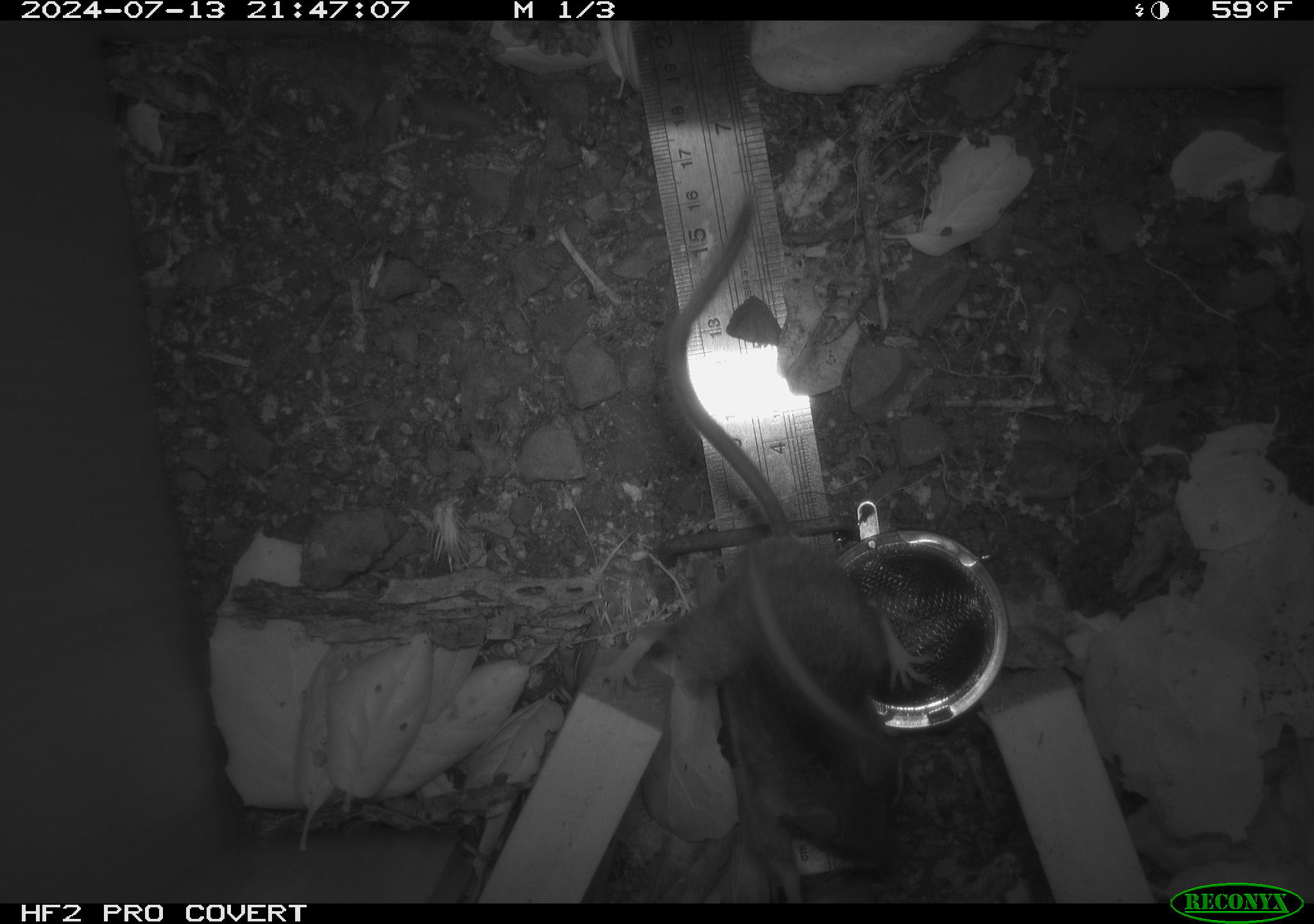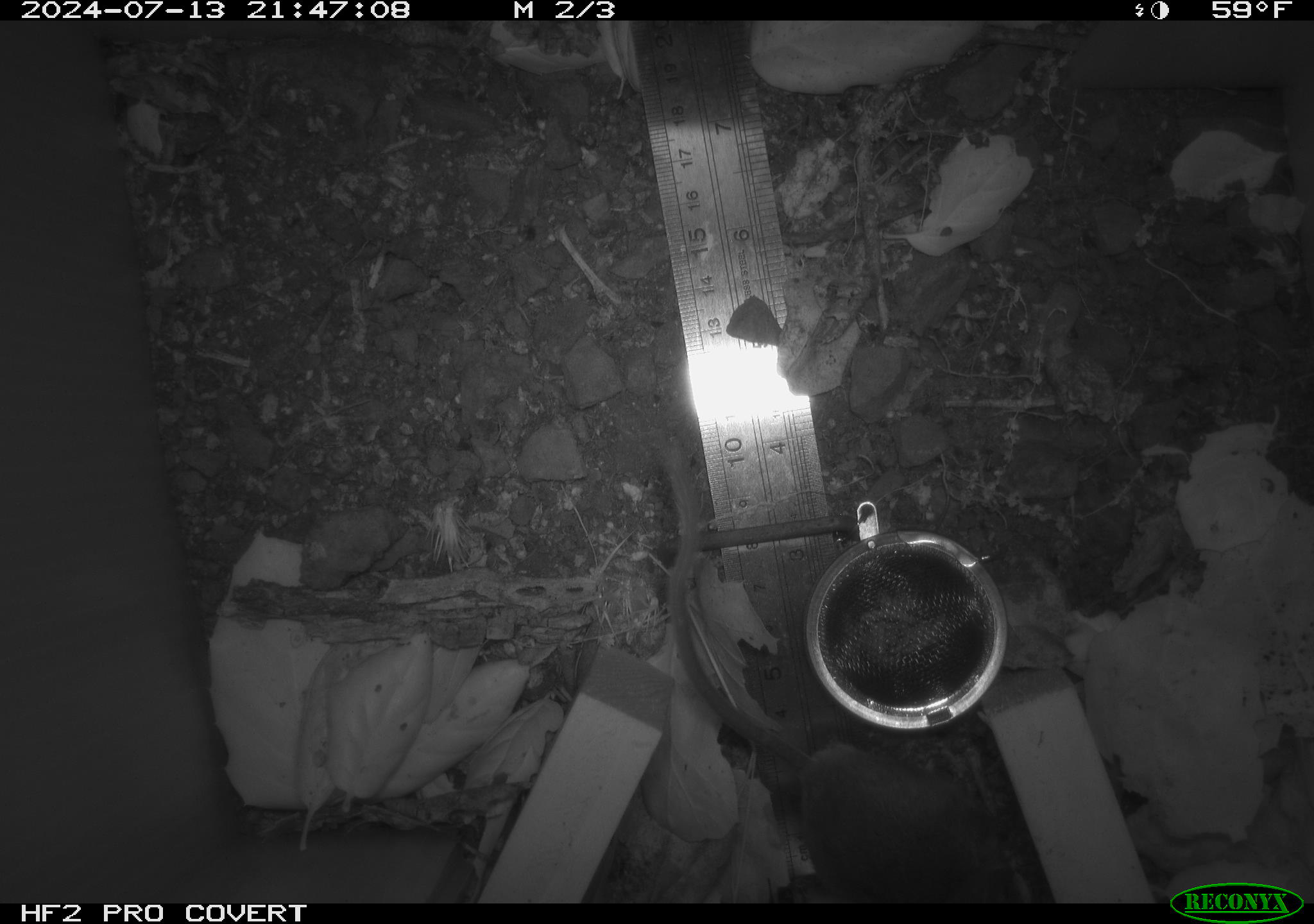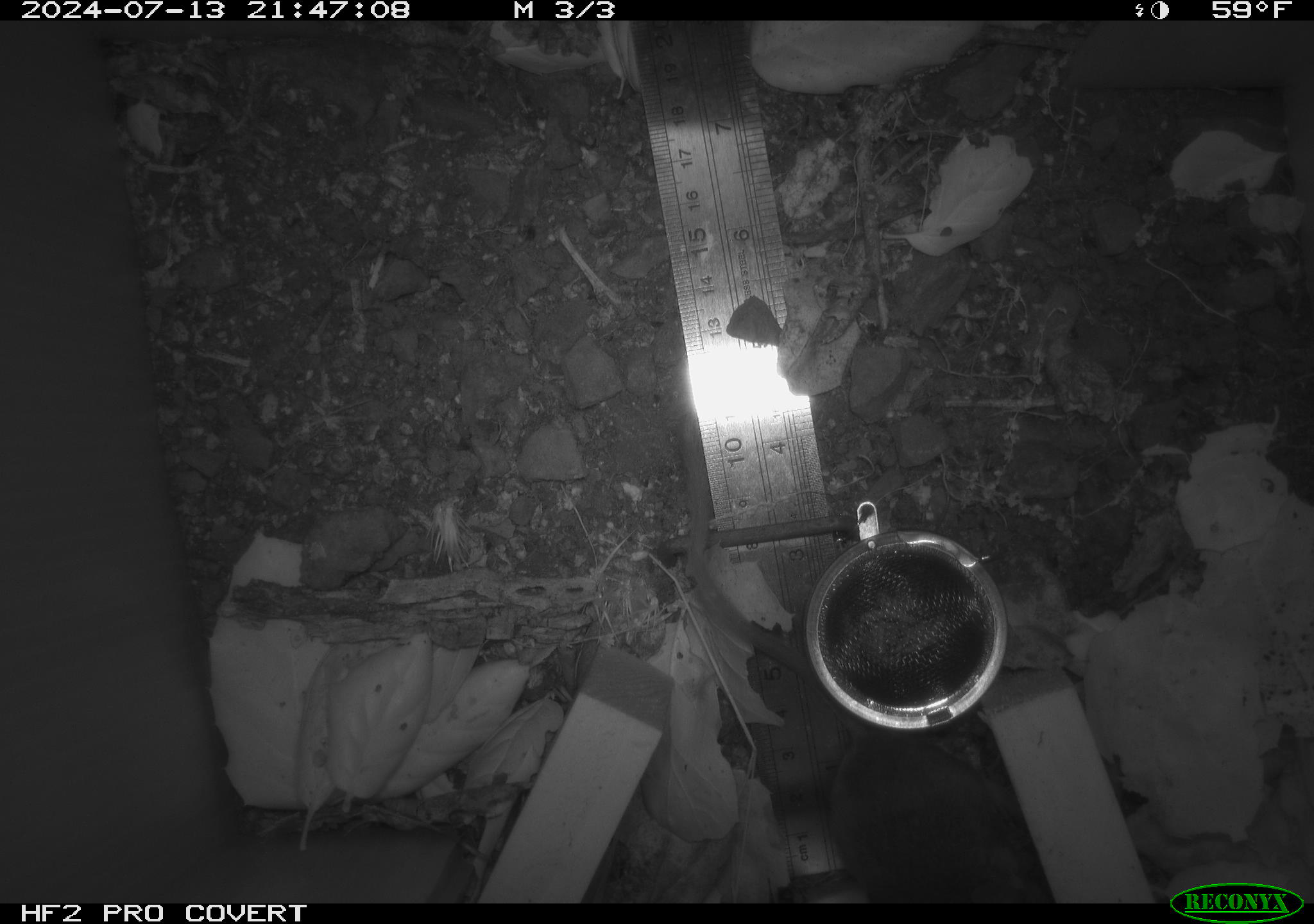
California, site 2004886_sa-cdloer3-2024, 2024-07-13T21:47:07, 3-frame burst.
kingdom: Animalia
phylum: Chordata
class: Mammalia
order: Rodentia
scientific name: Rodentia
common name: rodent